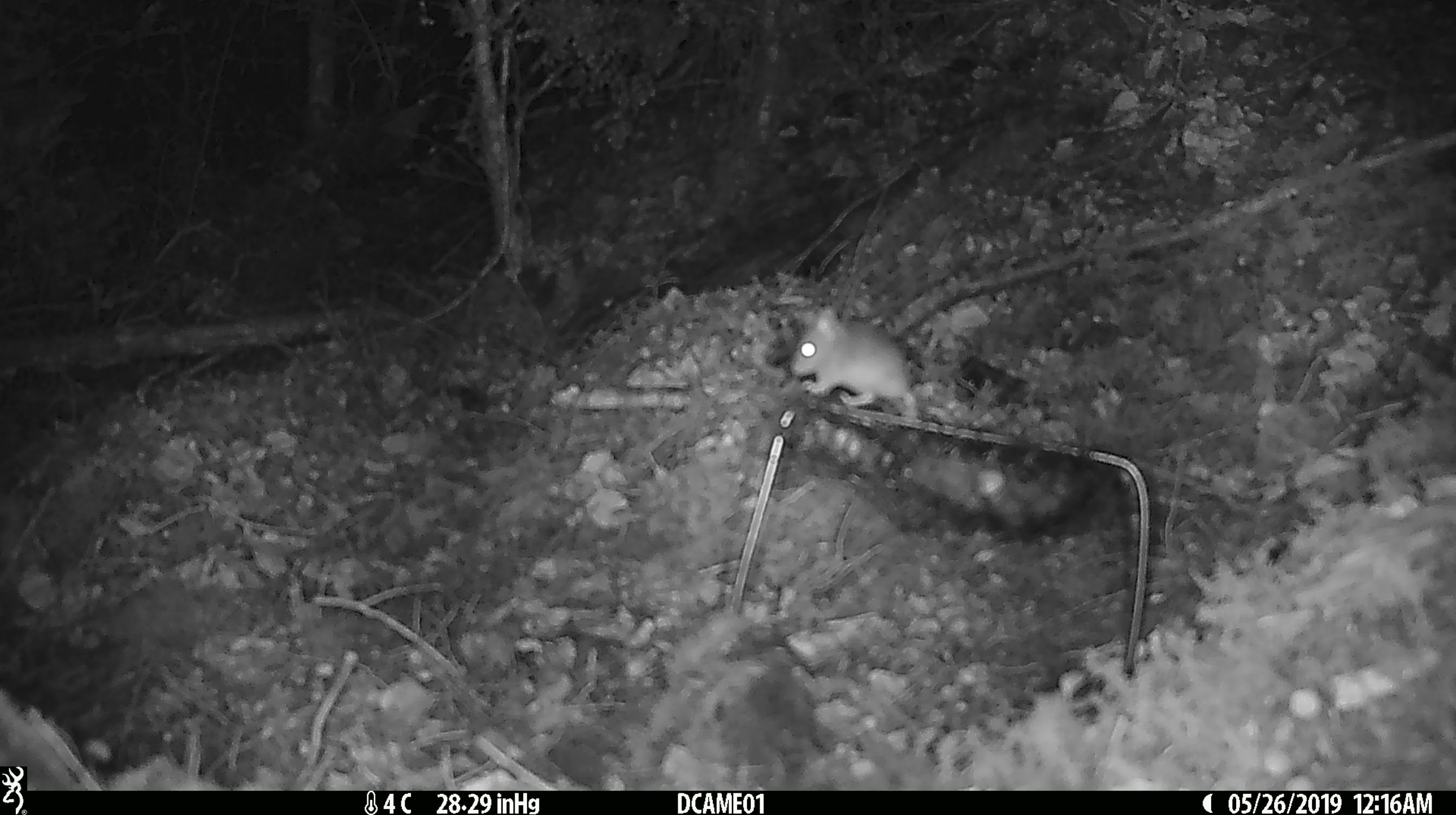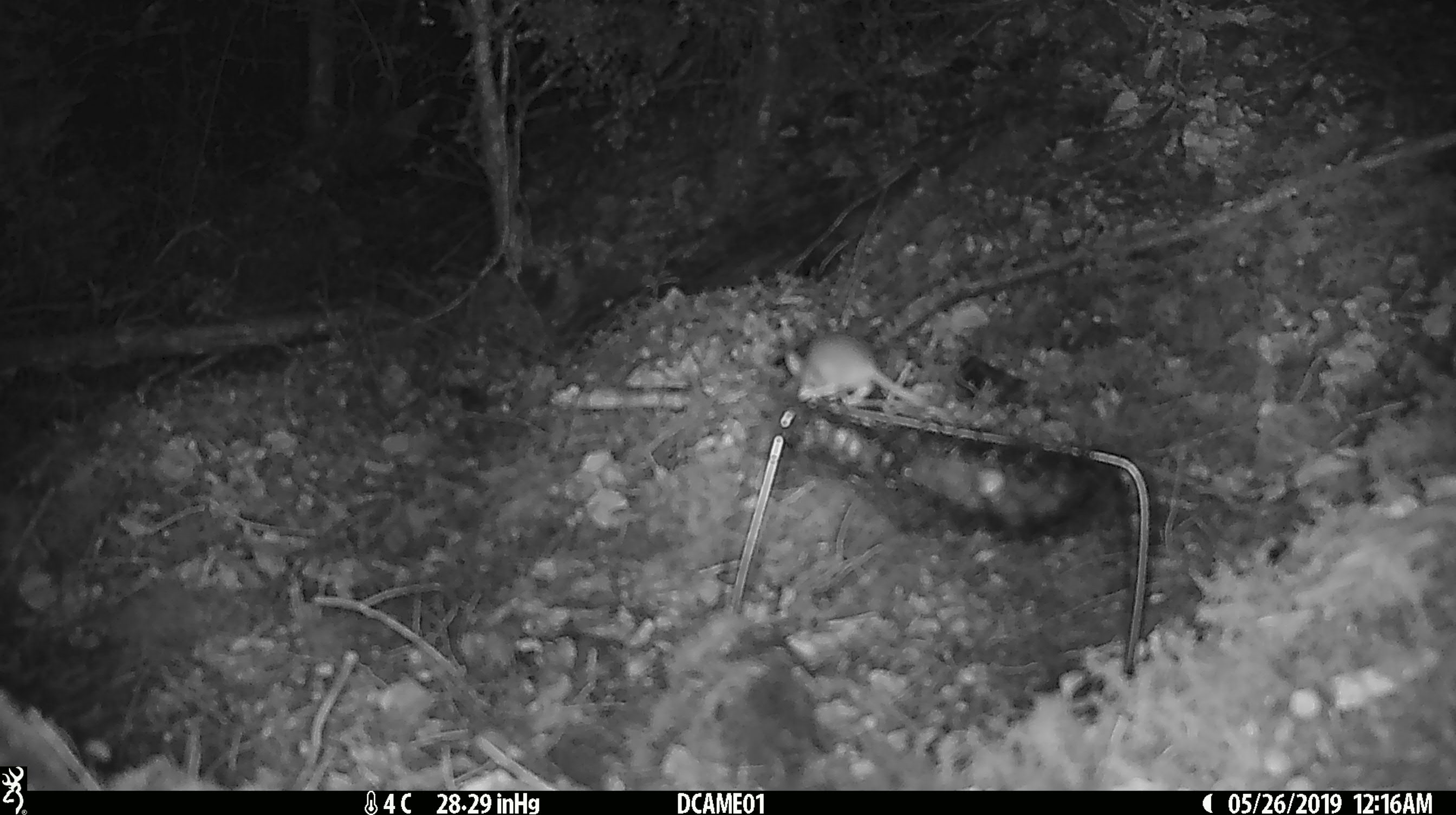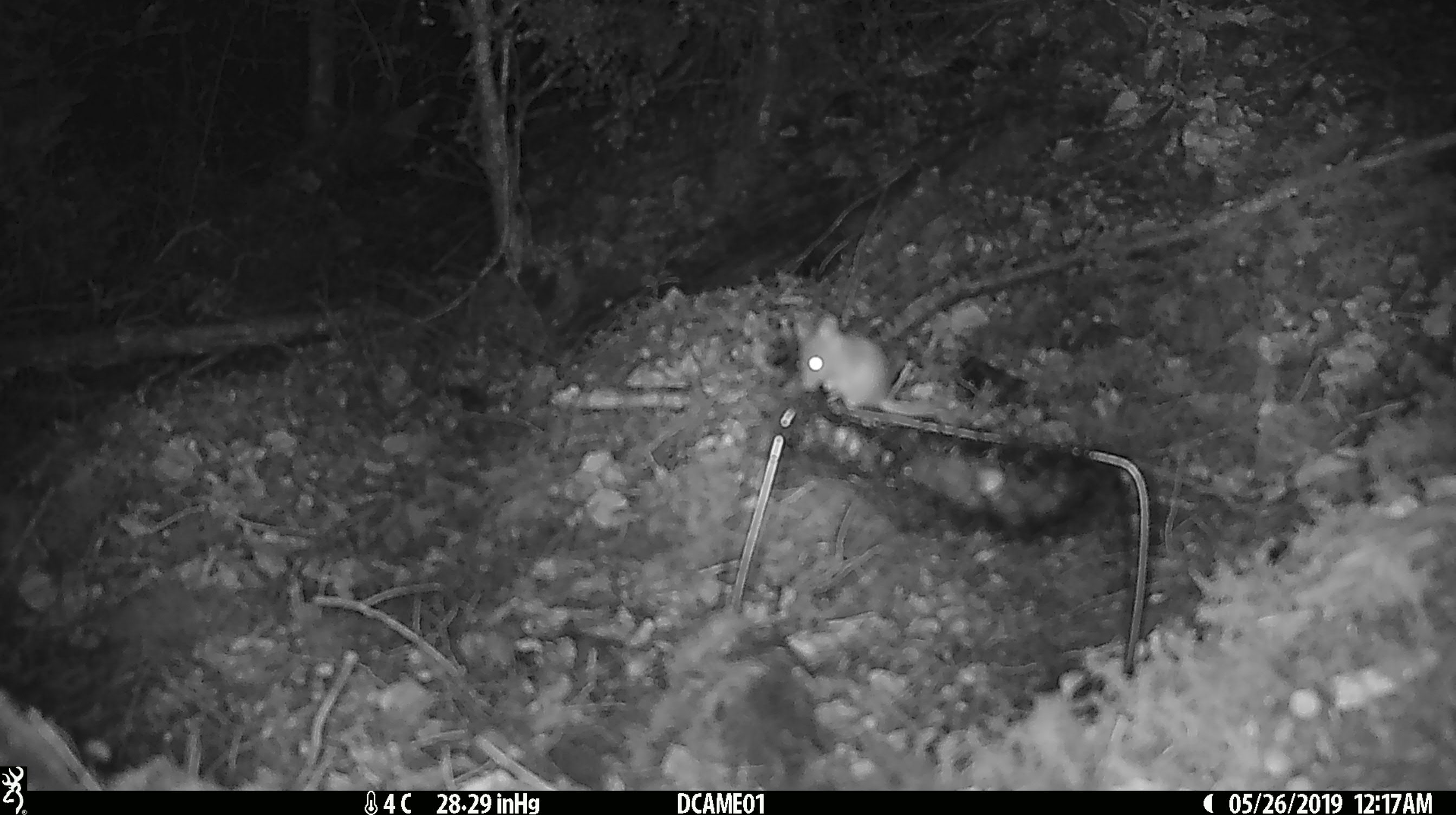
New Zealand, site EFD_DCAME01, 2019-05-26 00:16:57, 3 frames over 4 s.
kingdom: Animalia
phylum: Chordata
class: Mammalia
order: Rodentia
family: Muridae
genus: Mus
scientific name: Mus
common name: mouse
Mouse (Mus).